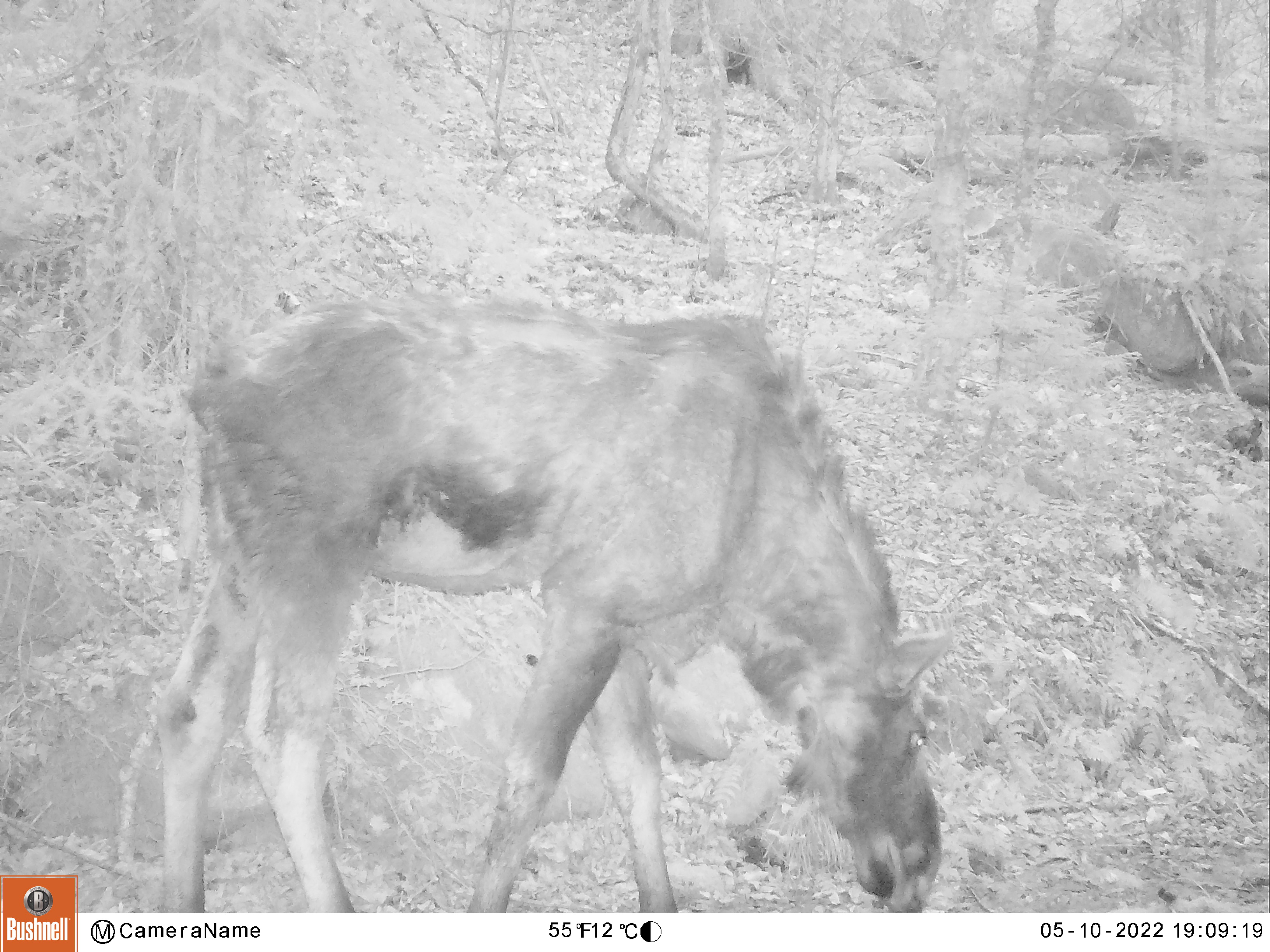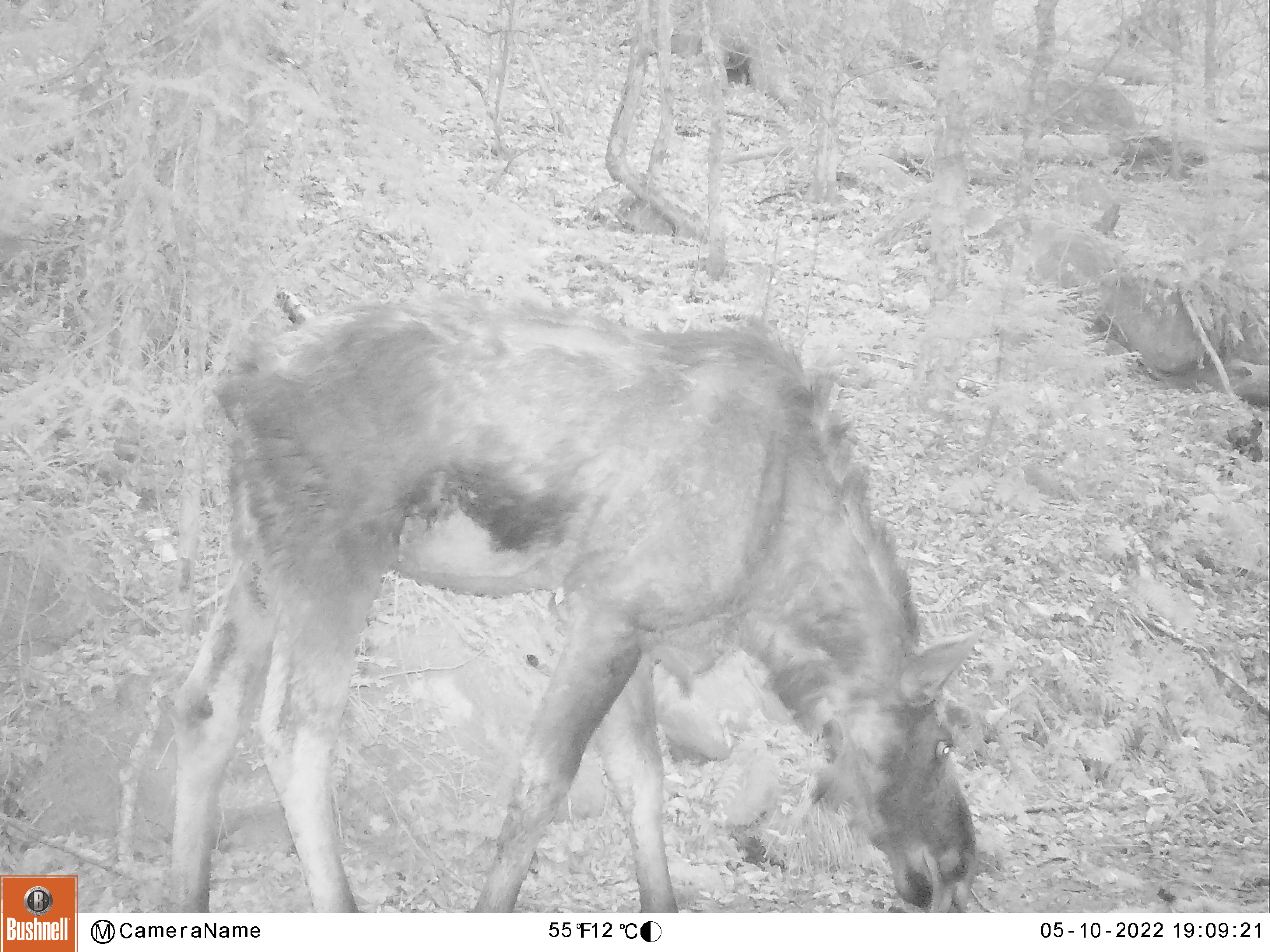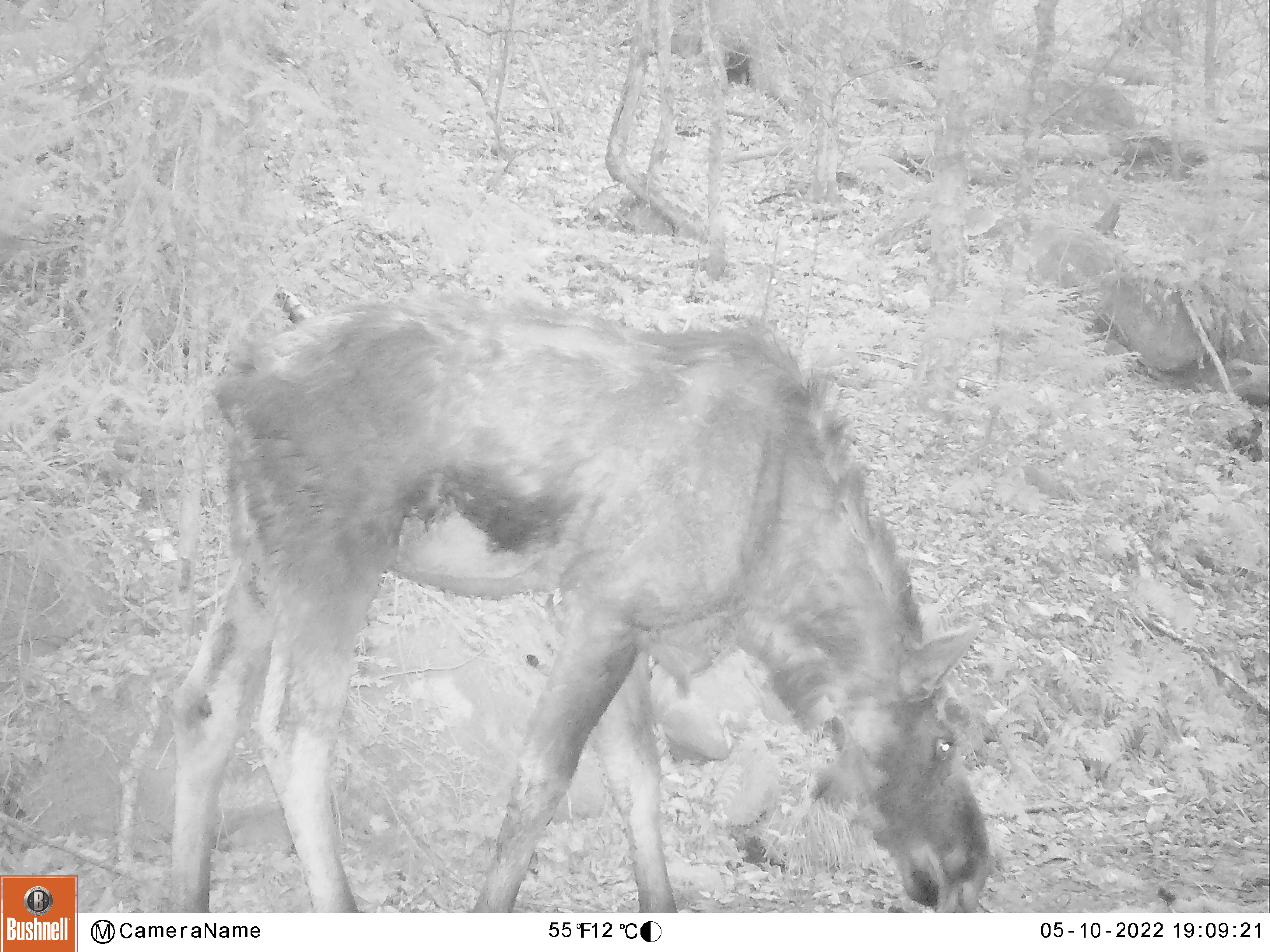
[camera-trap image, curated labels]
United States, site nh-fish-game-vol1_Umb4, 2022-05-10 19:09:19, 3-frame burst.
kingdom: Animalia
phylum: Chordata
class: Mammalia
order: Artiodactyla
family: Cervidae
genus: Alces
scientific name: Alces alces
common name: moose